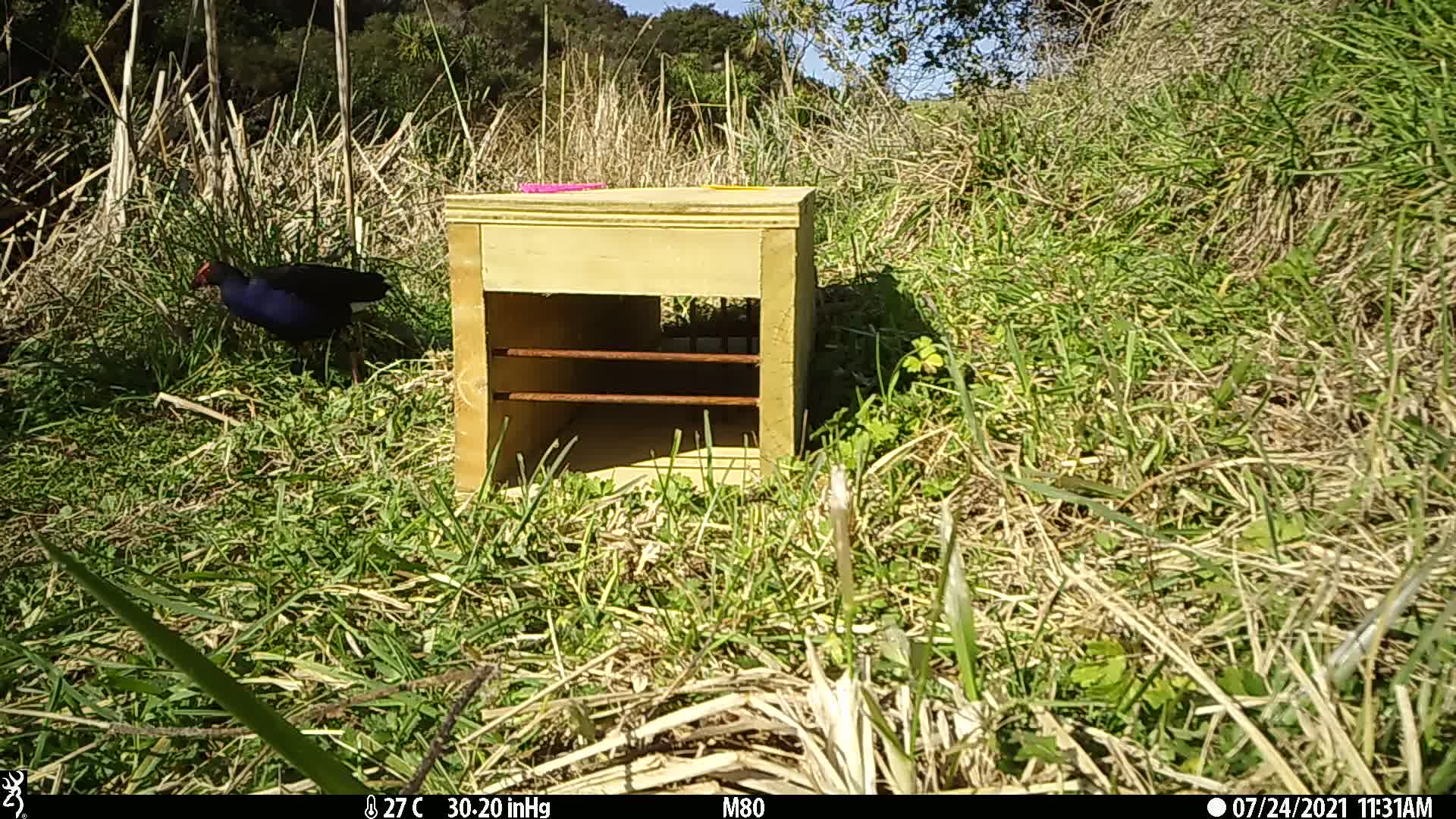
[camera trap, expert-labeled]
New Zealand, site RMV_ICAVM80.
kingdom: Animalia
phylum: Chordata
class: Aves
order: Gruiformes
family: Rallidae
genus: Porphyrio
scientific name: Porphyrio melanotus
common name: australasian swamphen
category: pukeko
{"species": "pukeko (australasian swamphen) (Porphyrio melanotus)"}